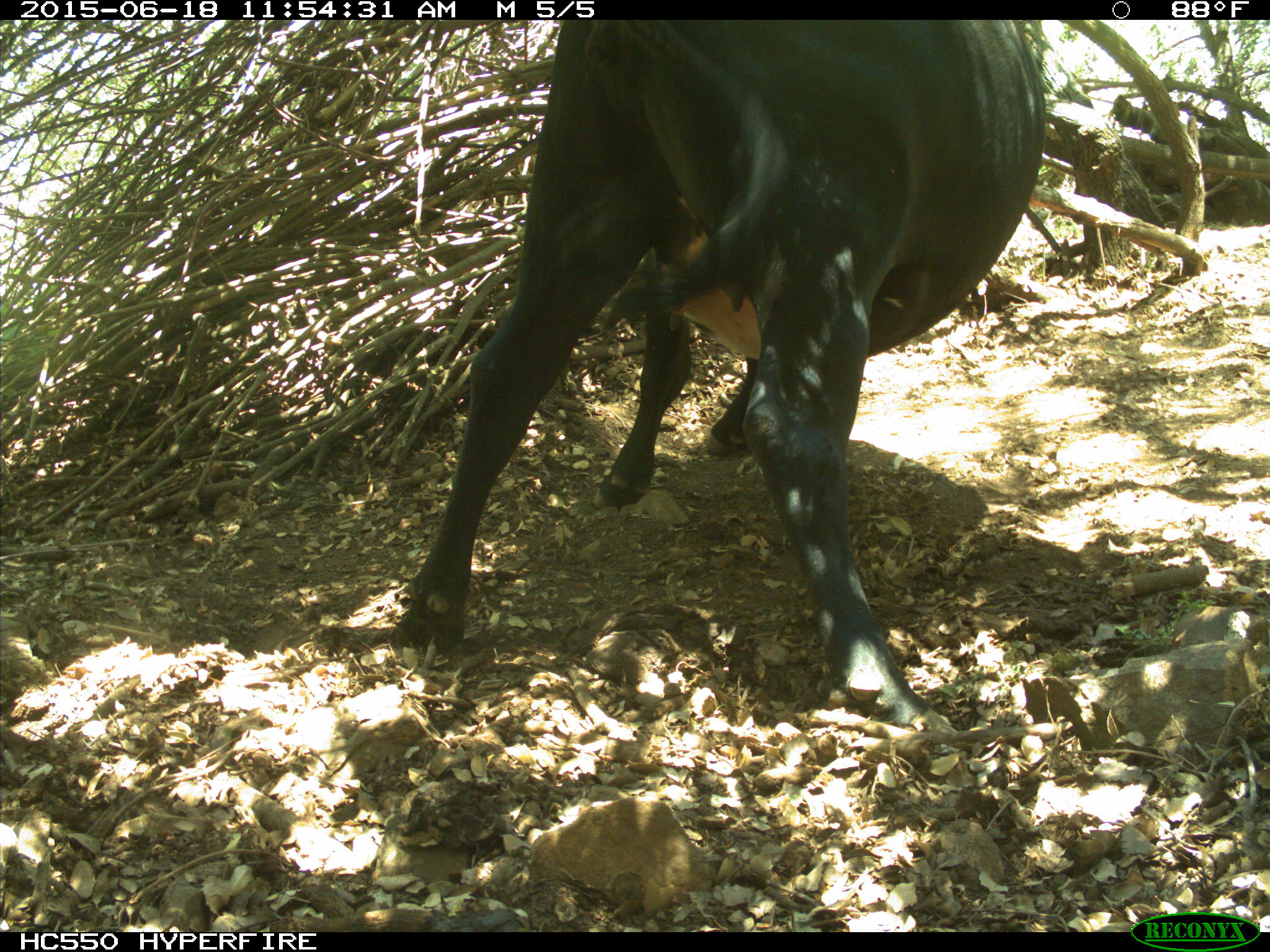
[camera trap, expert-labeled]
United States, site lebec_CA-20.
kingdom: Animalia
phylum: Chordata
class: Mammalia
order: Artiodactyla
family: Bovidae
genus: Bos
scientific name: Bos taurus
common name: domestic cow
Bos taurus (domestic cow).